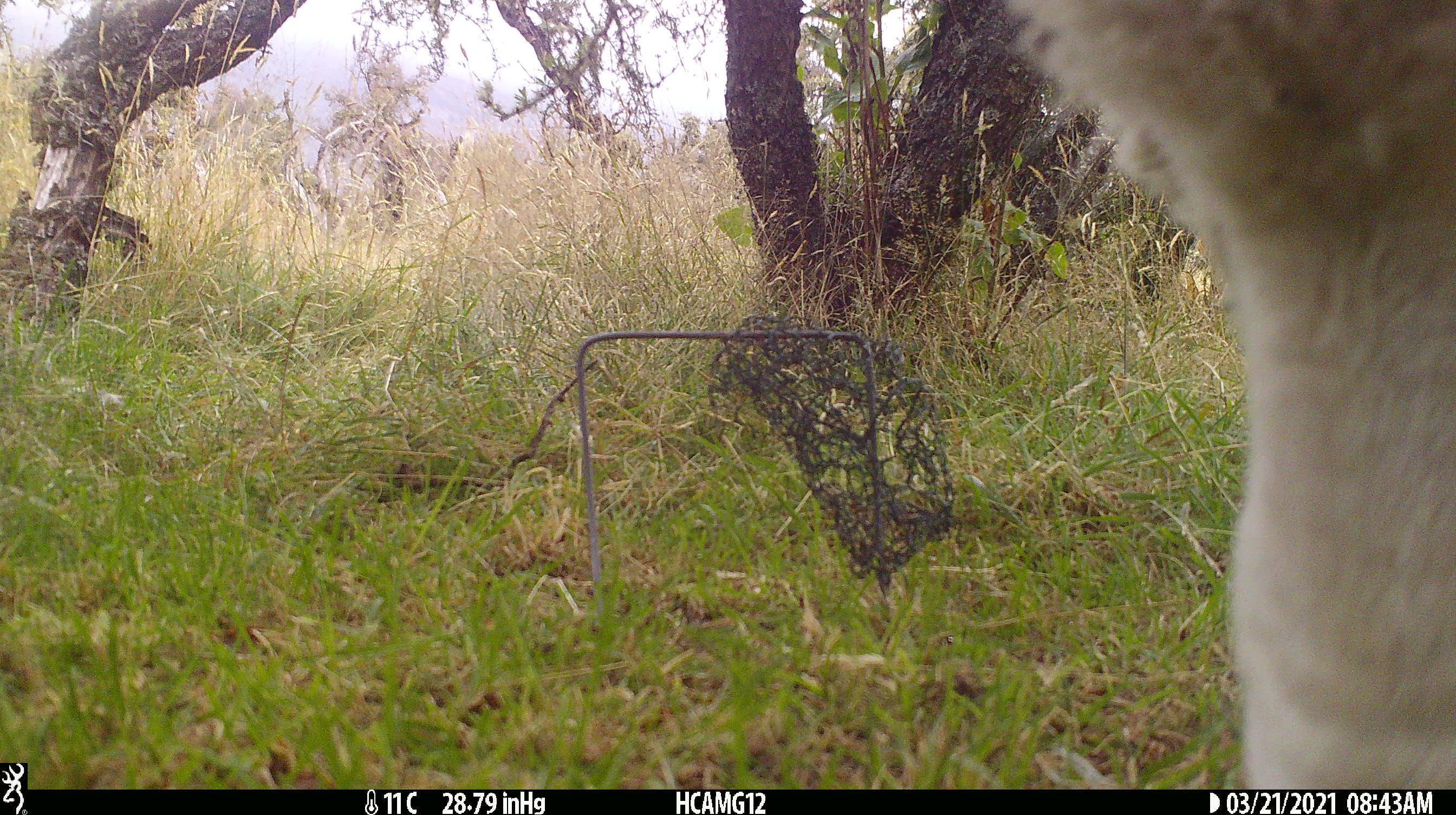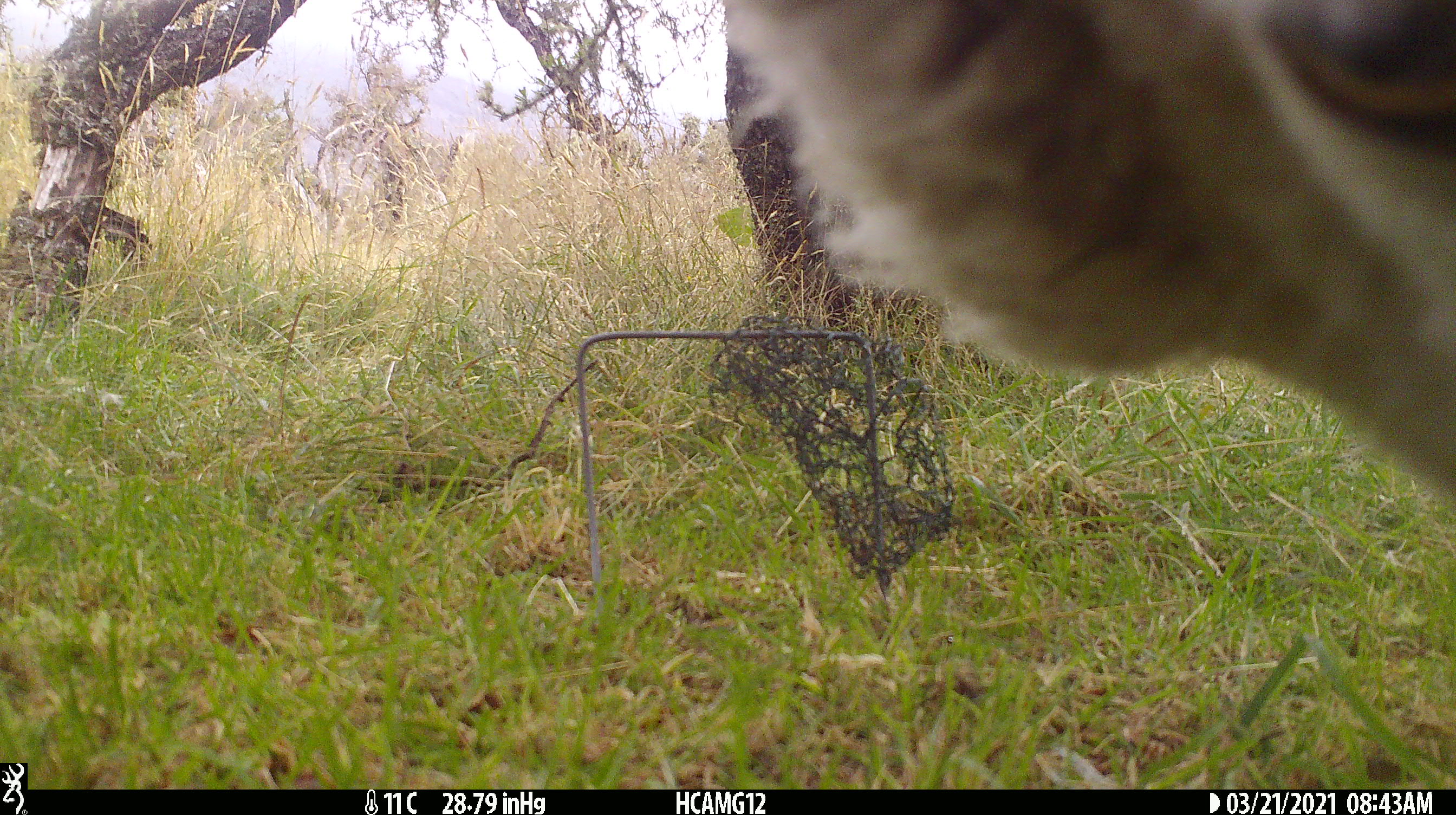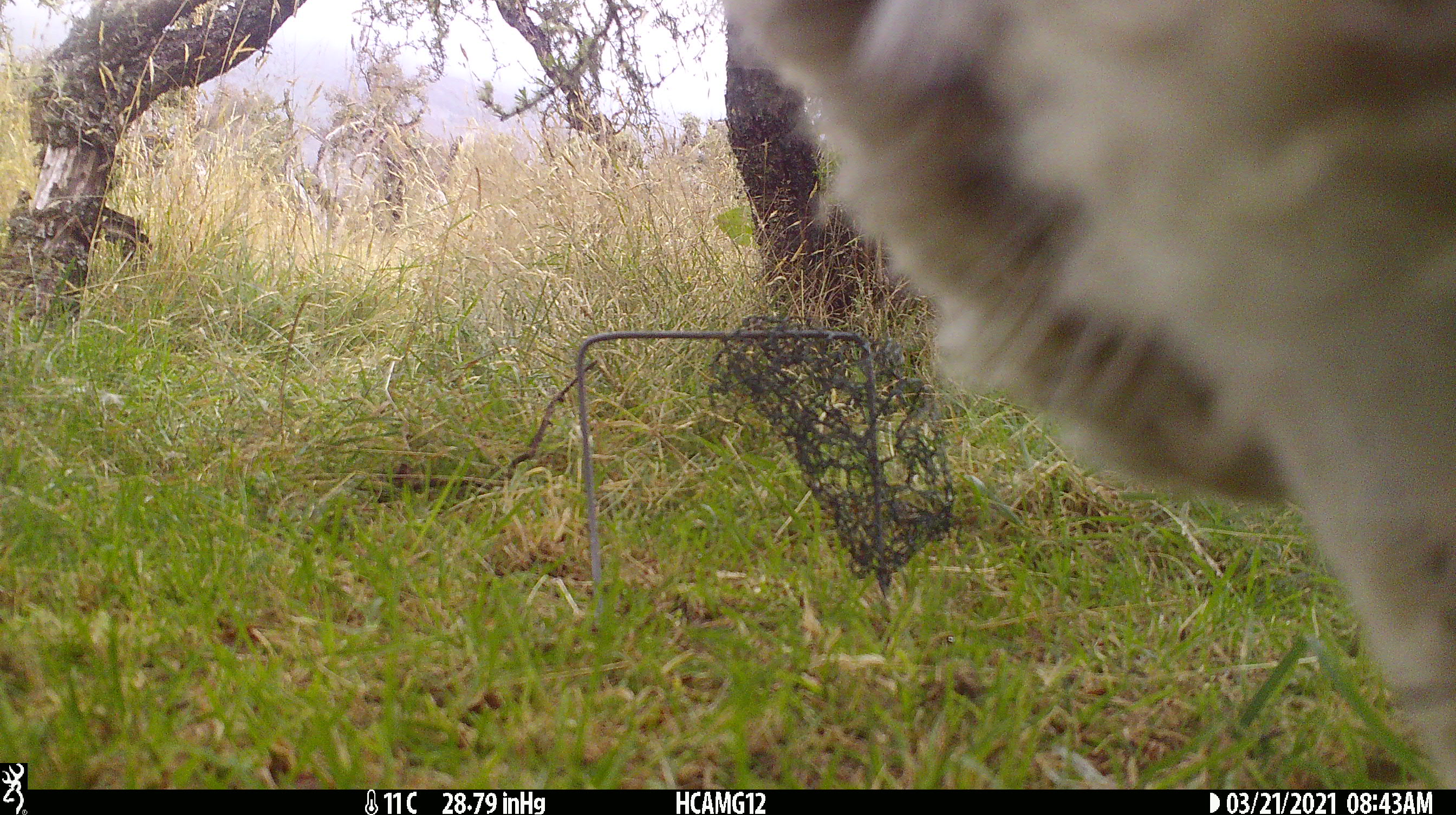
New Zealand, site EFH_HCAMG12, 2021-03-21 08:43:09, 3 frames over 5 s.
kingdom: Animalia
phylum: Chordata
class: Mammalia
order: Artiodactyla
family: Bovidae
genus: Ovis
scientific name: Ovis aries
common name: domestic sheep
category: sheep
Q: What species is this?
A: Sheep (domestic sheep) (Ovis aries).